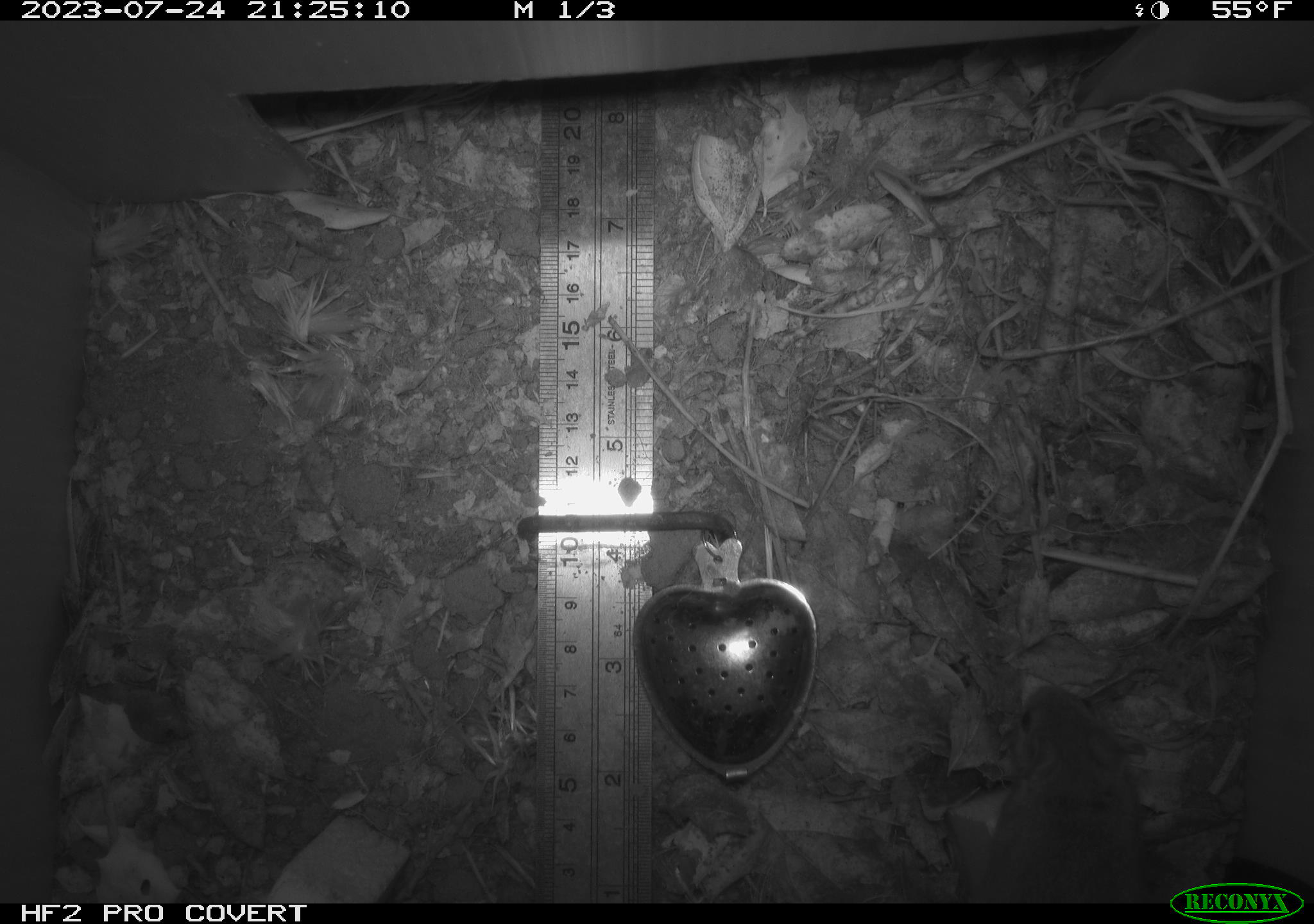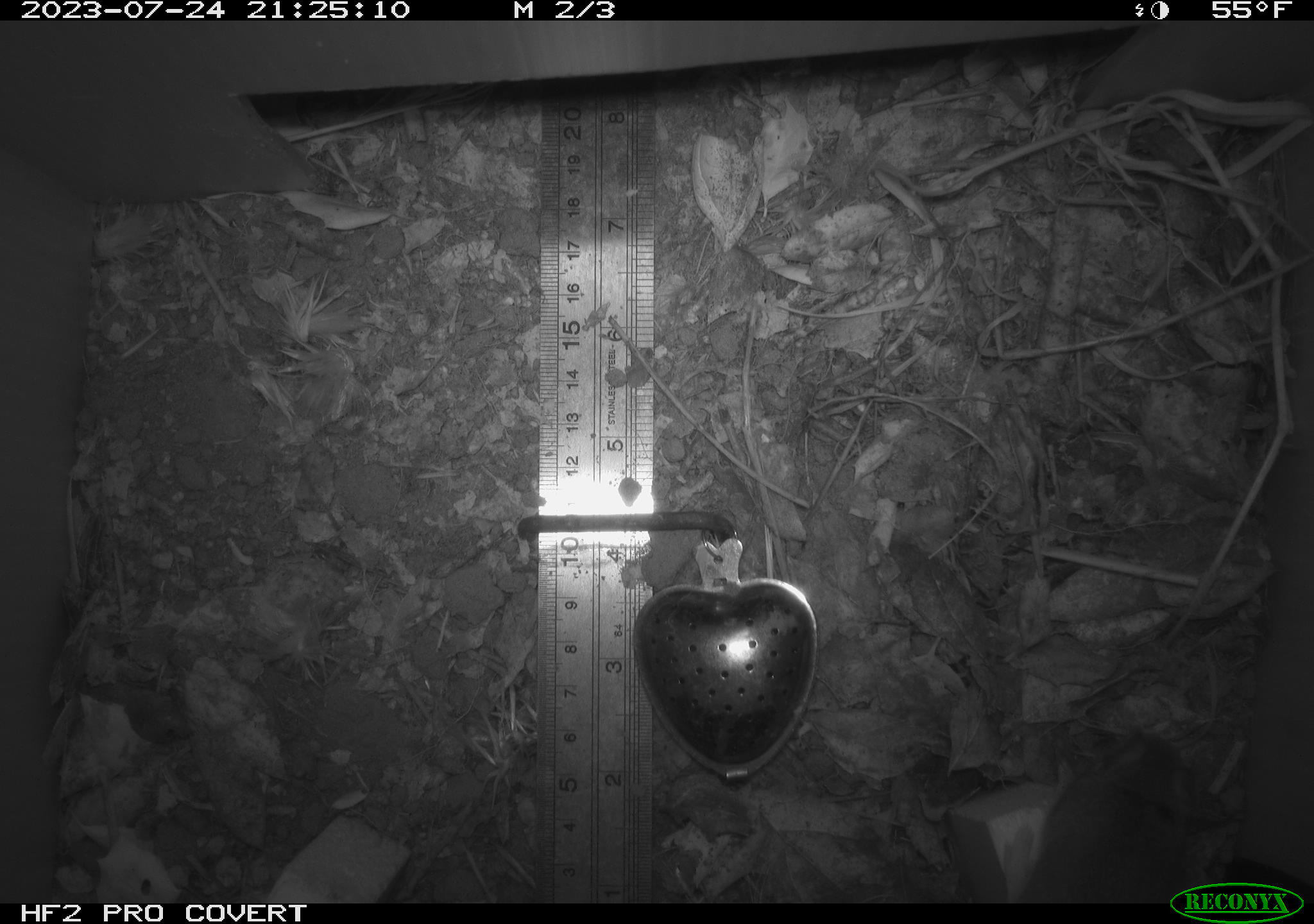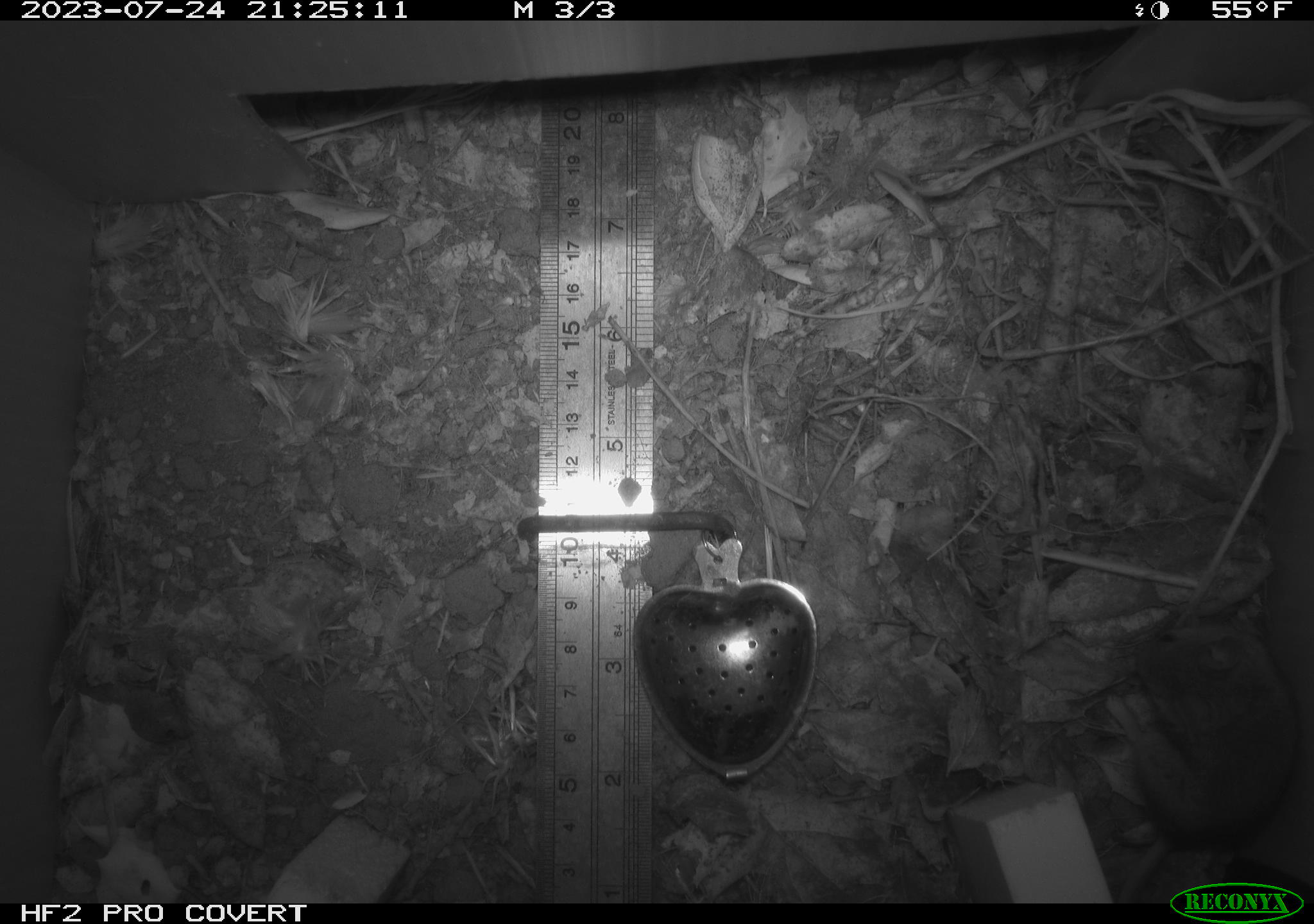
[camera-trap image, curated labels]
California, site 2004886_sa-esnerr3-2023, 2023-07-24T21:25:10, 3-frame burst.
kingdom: Animalia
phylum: Chordata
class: Mammalia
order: Rodentia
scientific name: Rodentia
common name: mouse species